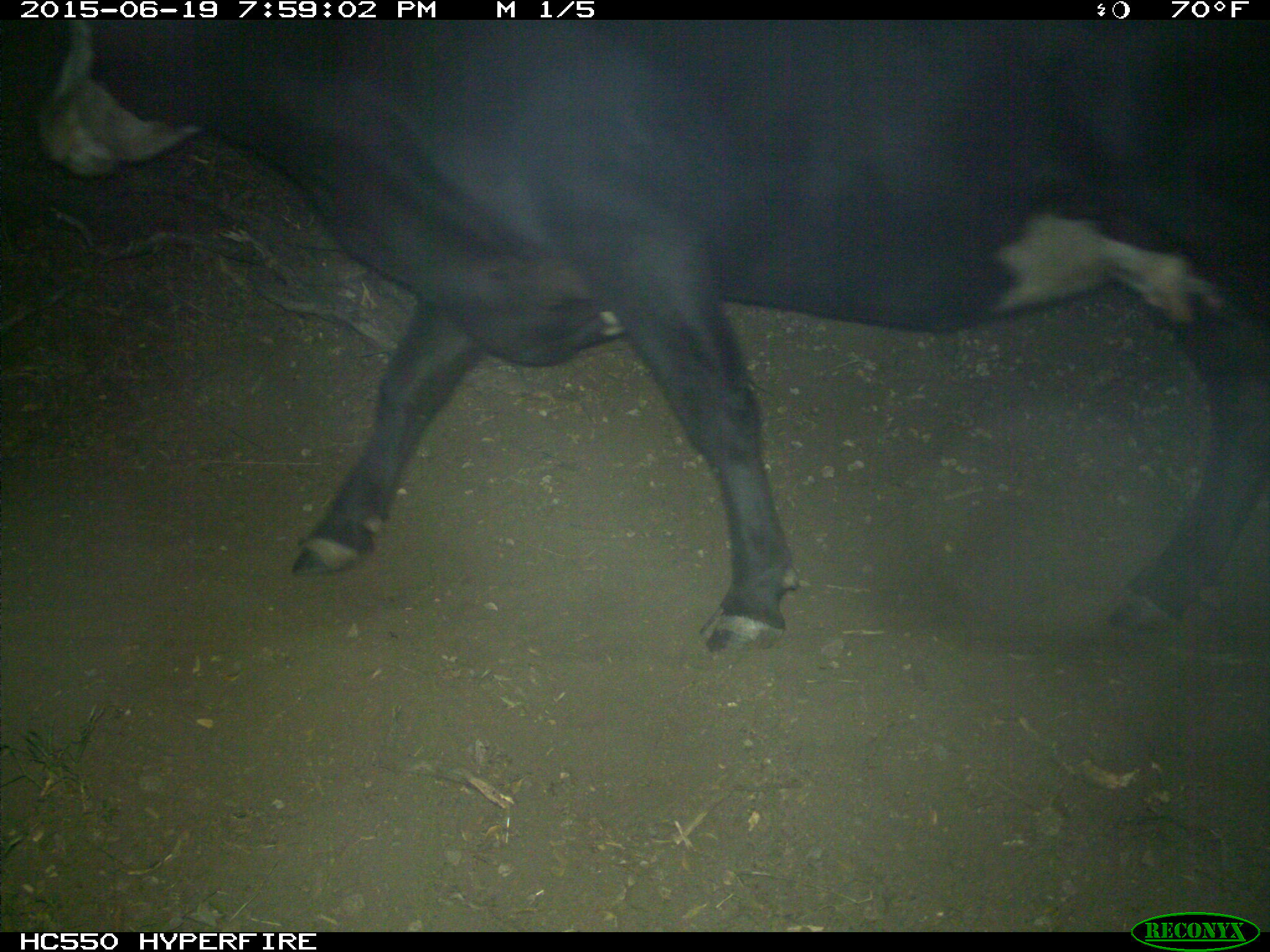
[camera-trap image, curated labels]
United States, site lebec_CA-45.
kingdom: Animalia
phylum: Chordata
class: Mammalia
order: Artiodactyla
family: Bovidae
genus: Bos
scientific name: Bos taurus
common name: domestic cow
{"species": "Bos taurus (domestic cow)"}